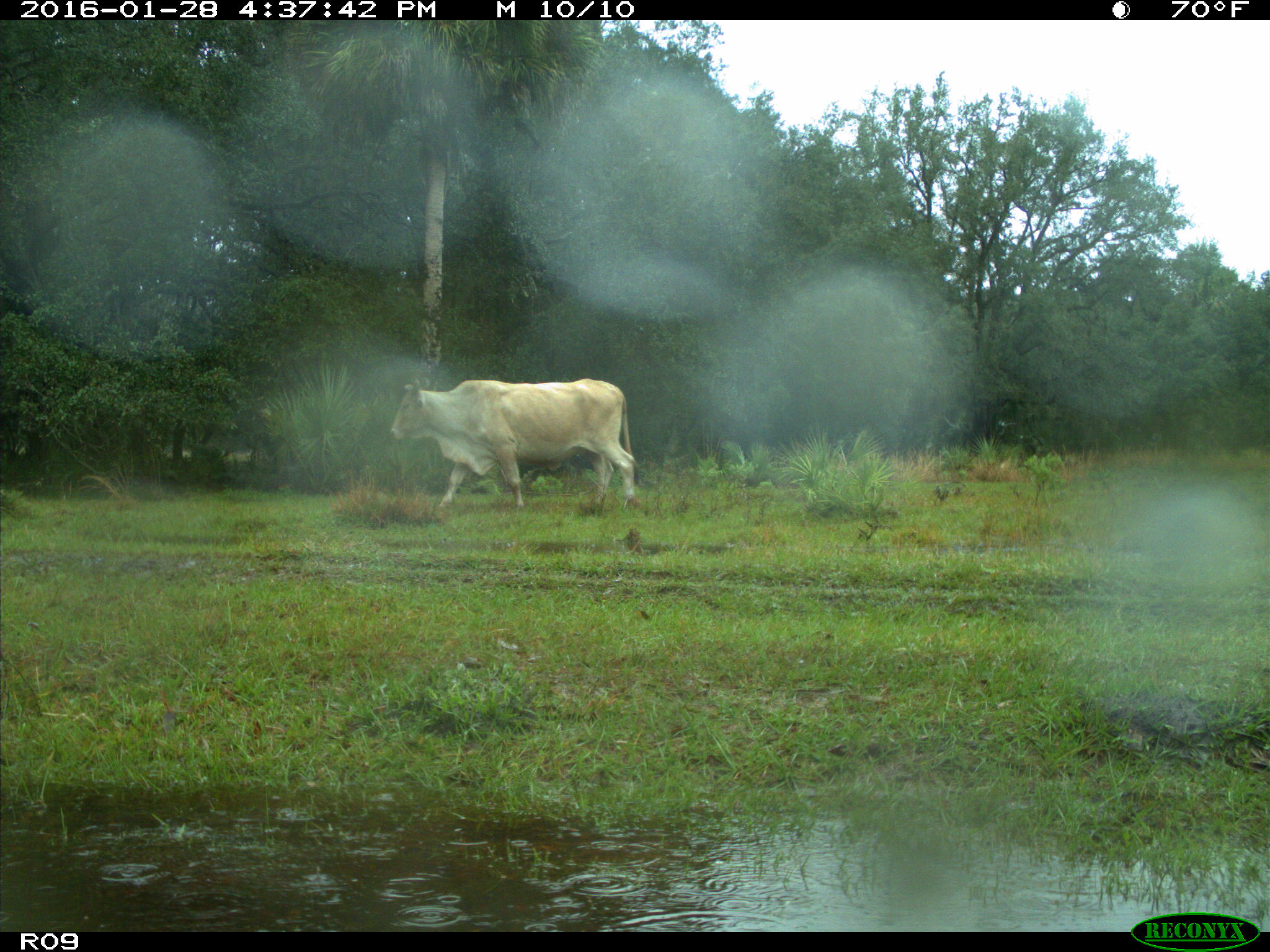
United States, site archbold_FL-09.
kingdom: Animalia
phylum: Chordata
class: Mammalia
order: Artiodactyla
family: Bovidae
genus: Bos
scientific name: Bos taurus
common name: domestic cow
Bos taurus (domestic cow).